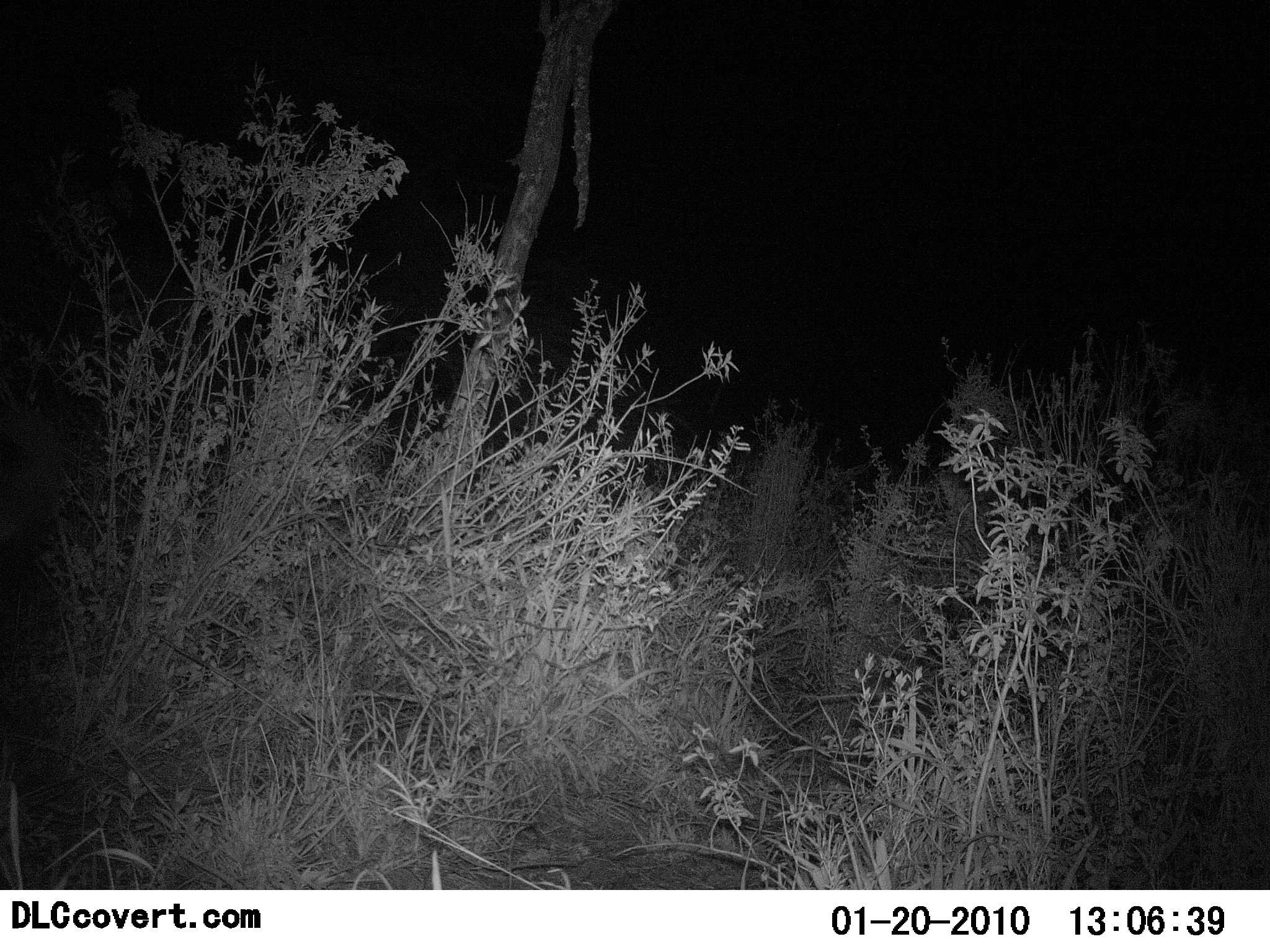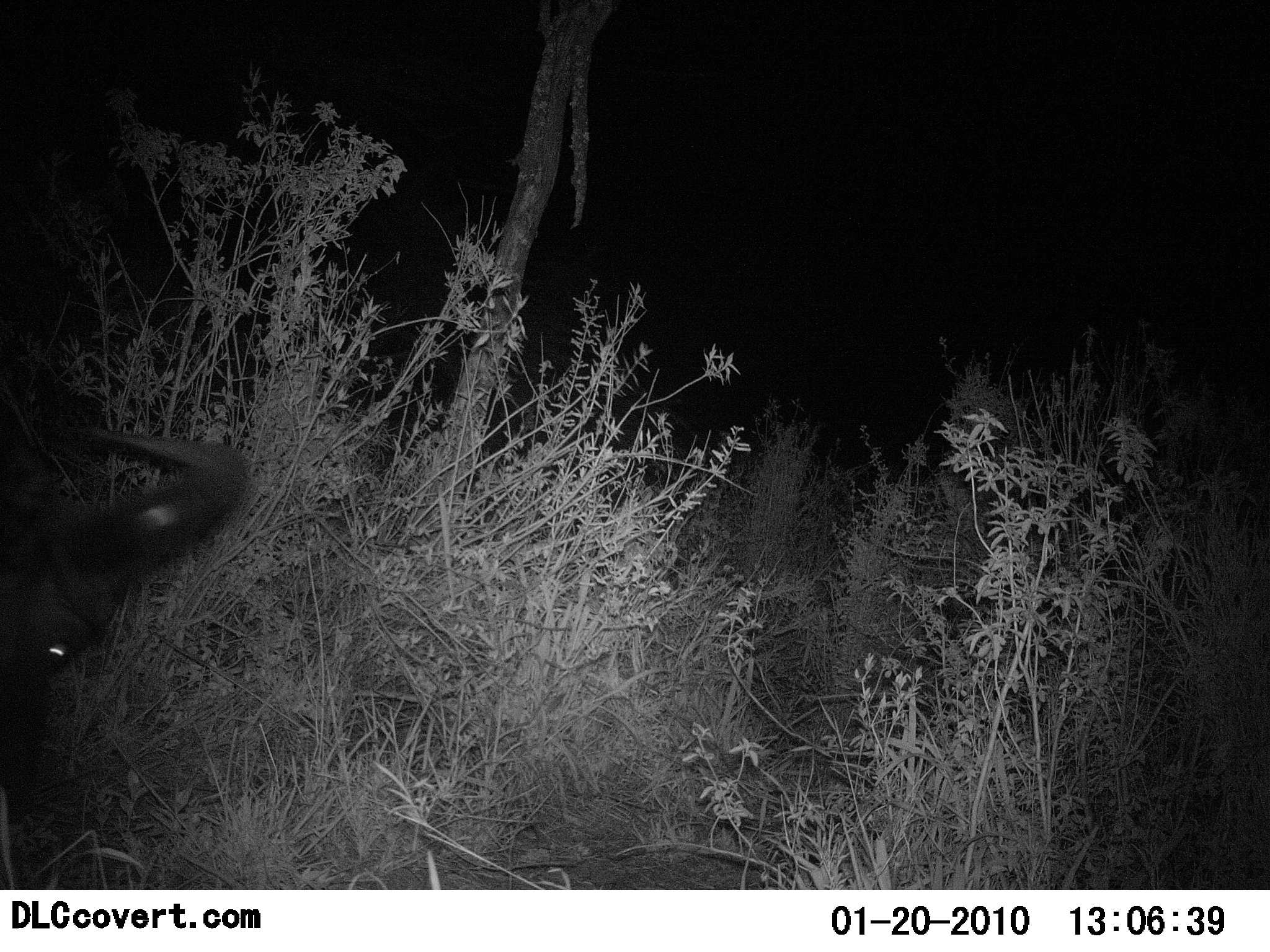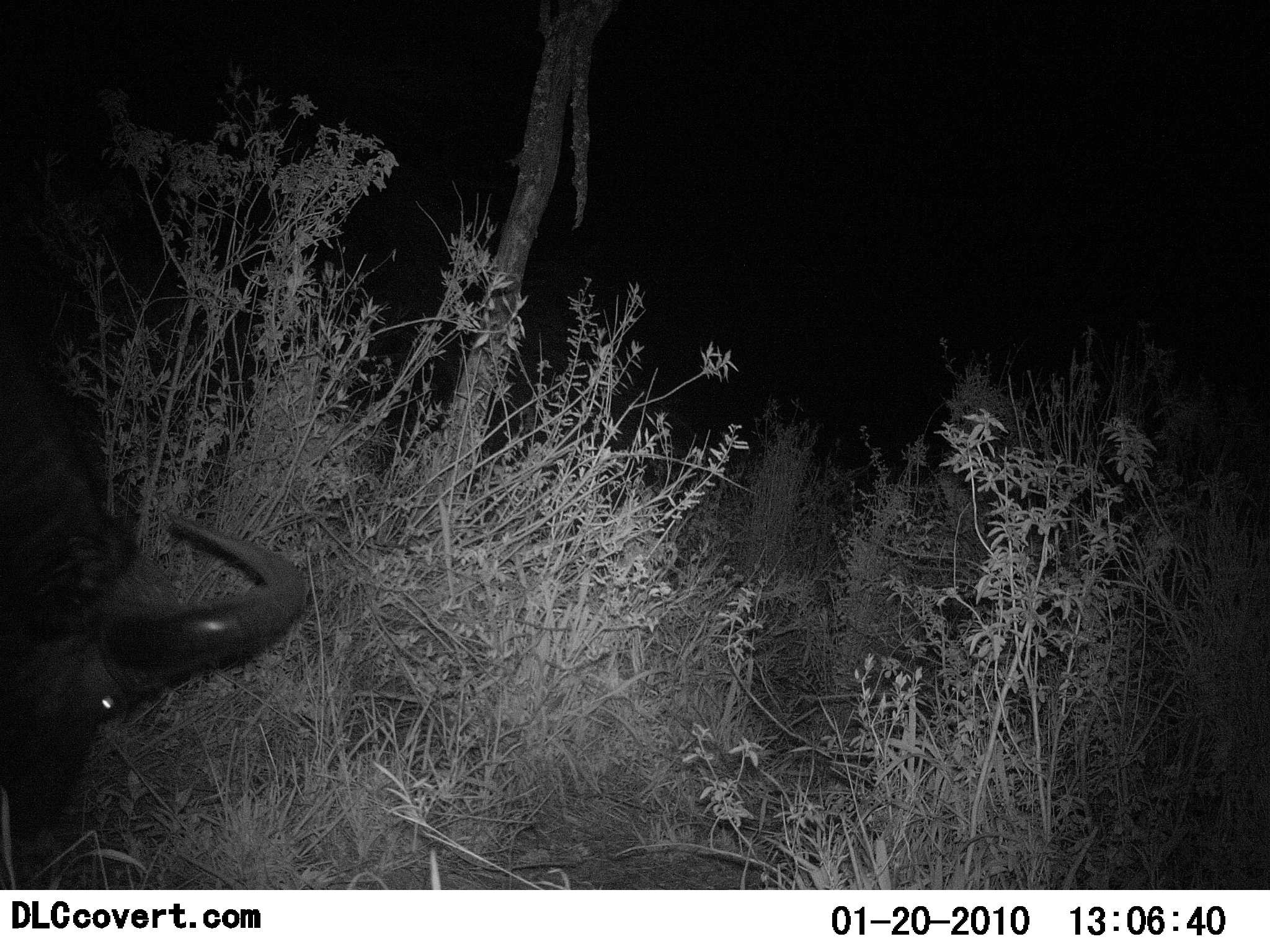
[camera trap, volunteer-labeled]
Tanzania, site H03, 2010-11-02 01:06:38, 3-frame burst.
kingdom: Animalia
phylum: Chordata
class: Mammalia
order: Artiodactyla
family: Bovidae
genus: Connochaetes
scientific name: Connochaetes taurinus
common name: blue wildebeest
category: wildebeest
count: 1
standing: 27%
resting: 7%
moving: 40%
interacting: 0%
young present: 0%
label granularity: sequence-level